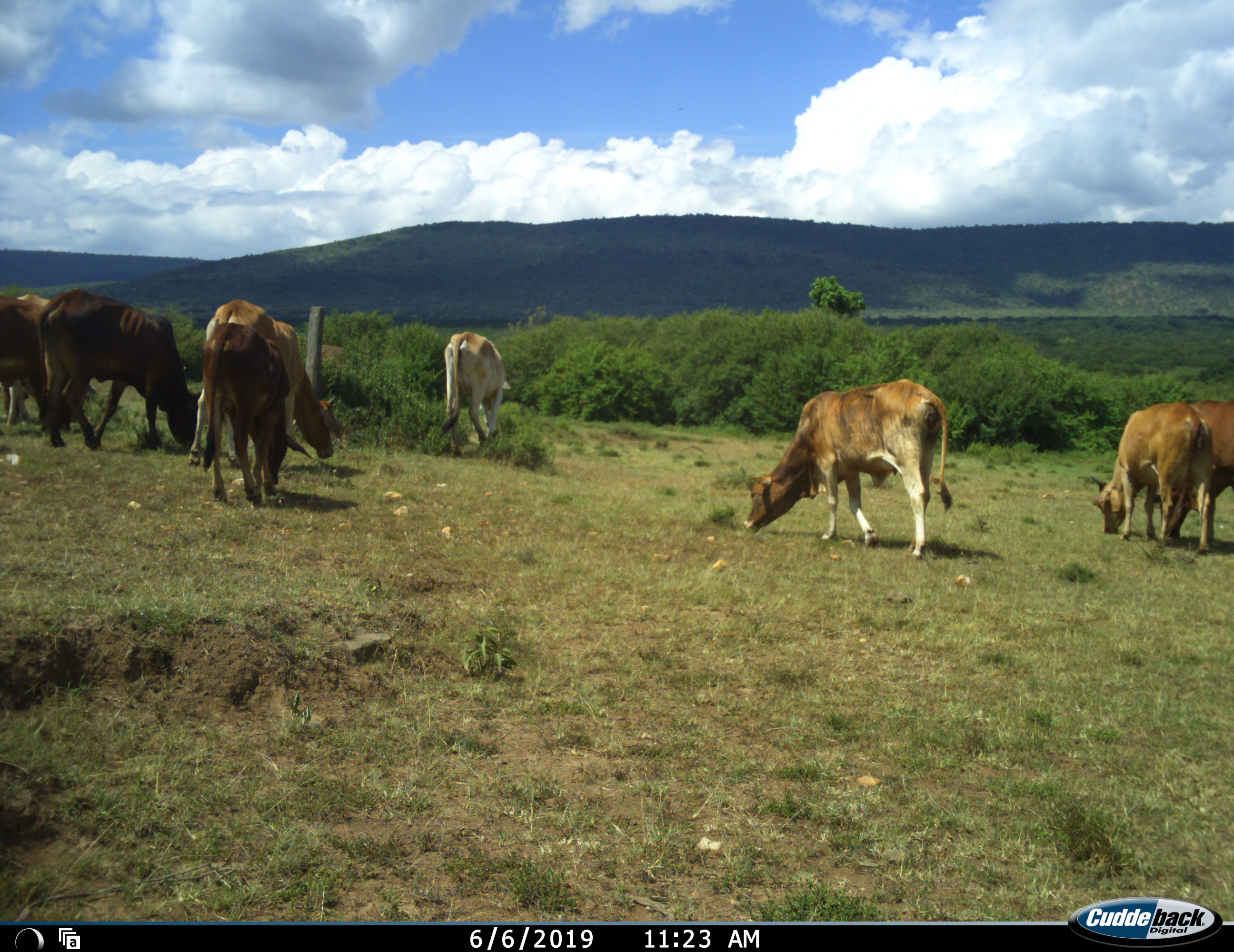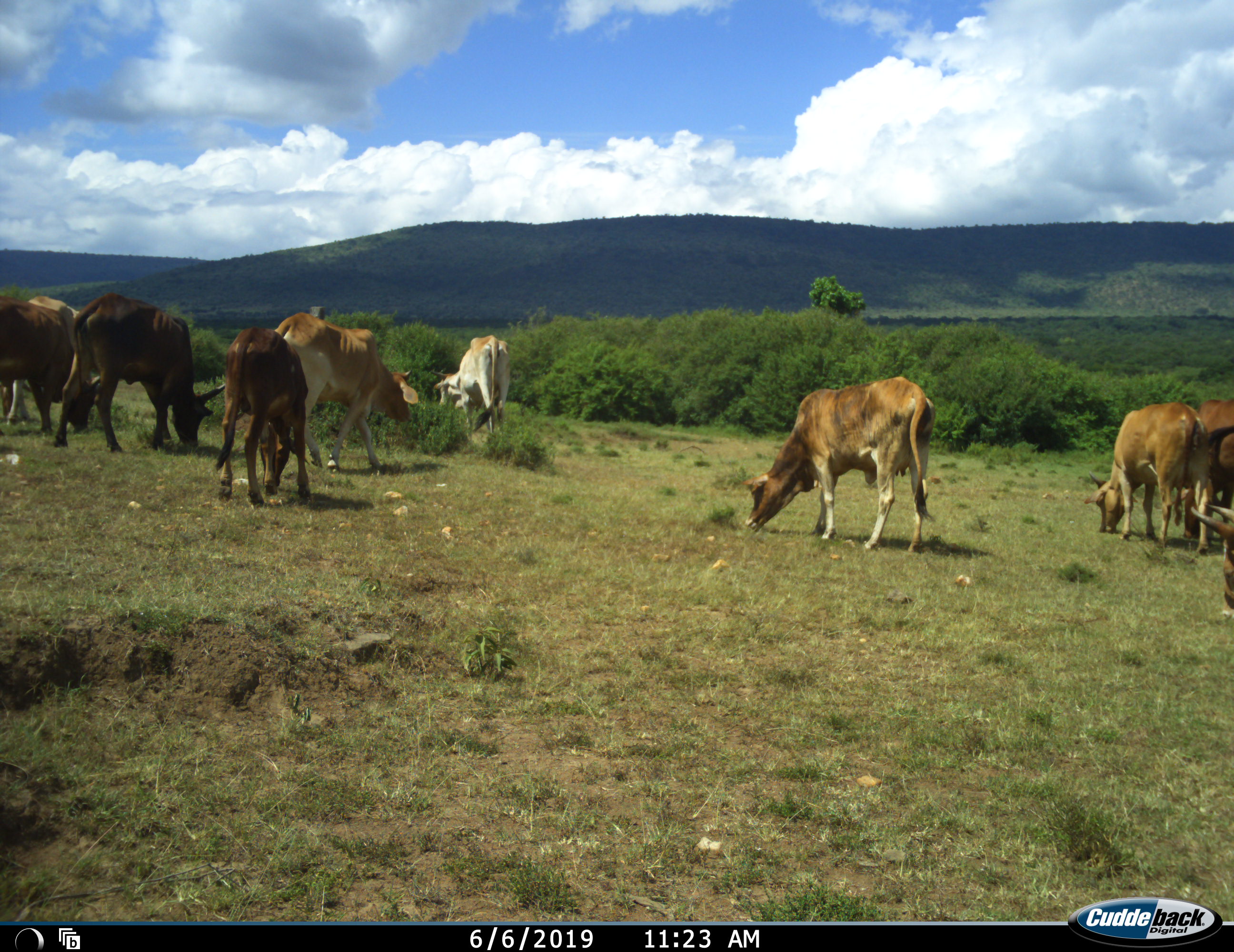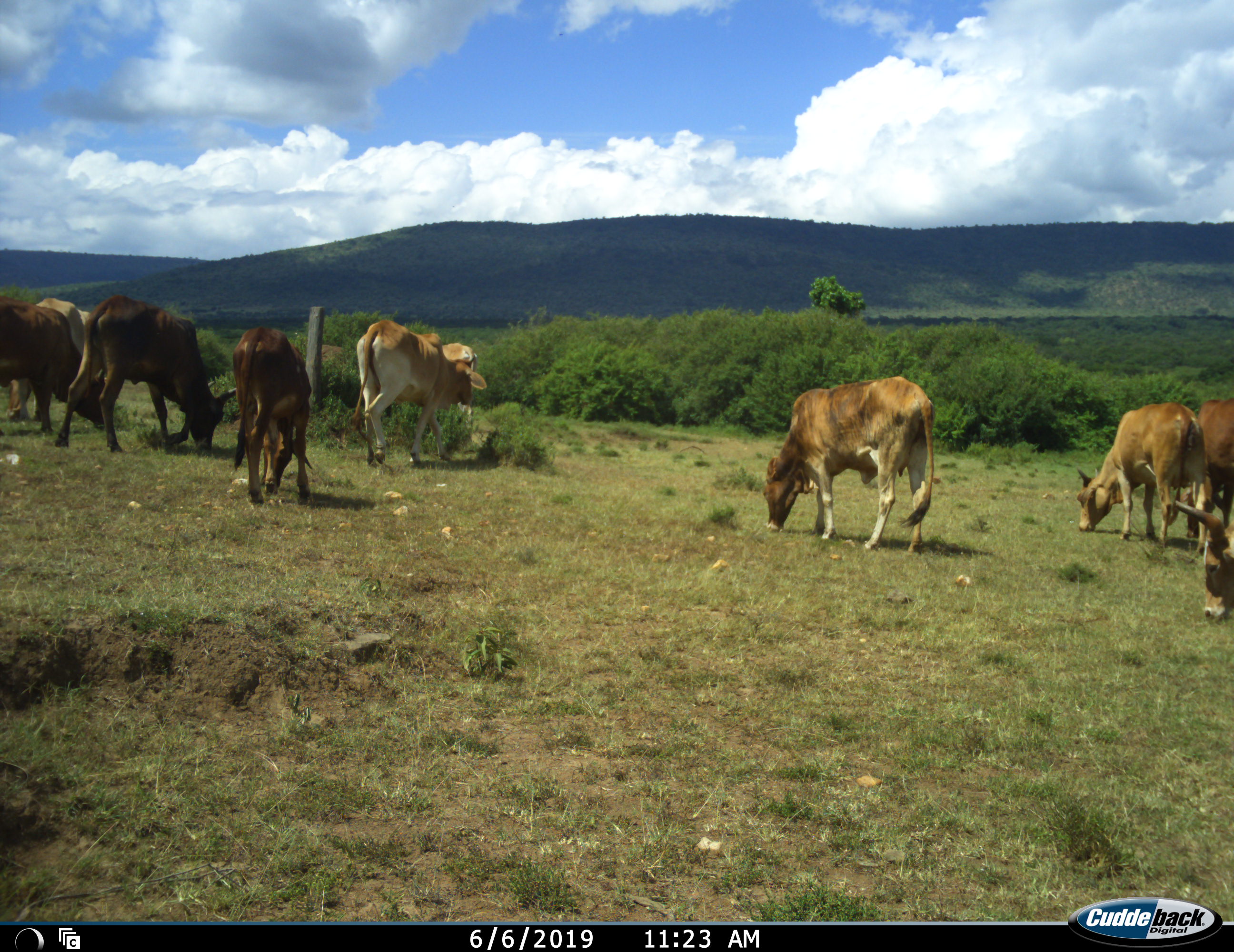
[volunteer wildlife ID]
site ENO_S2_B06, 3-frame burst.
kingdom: Animalia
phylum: Chordata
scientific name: Vertebrata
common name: domestic animal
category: domesticanimal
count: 10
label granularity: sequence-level